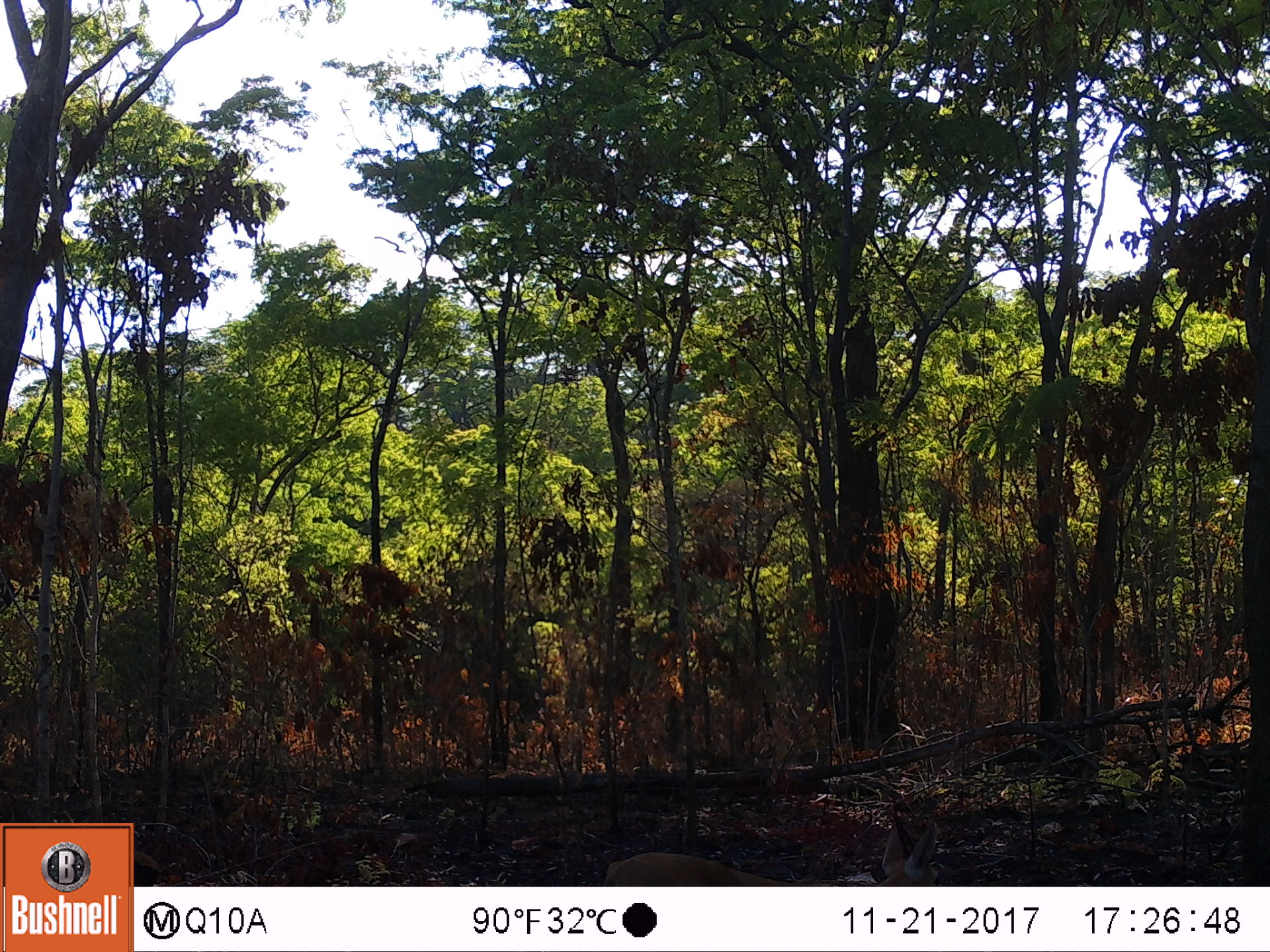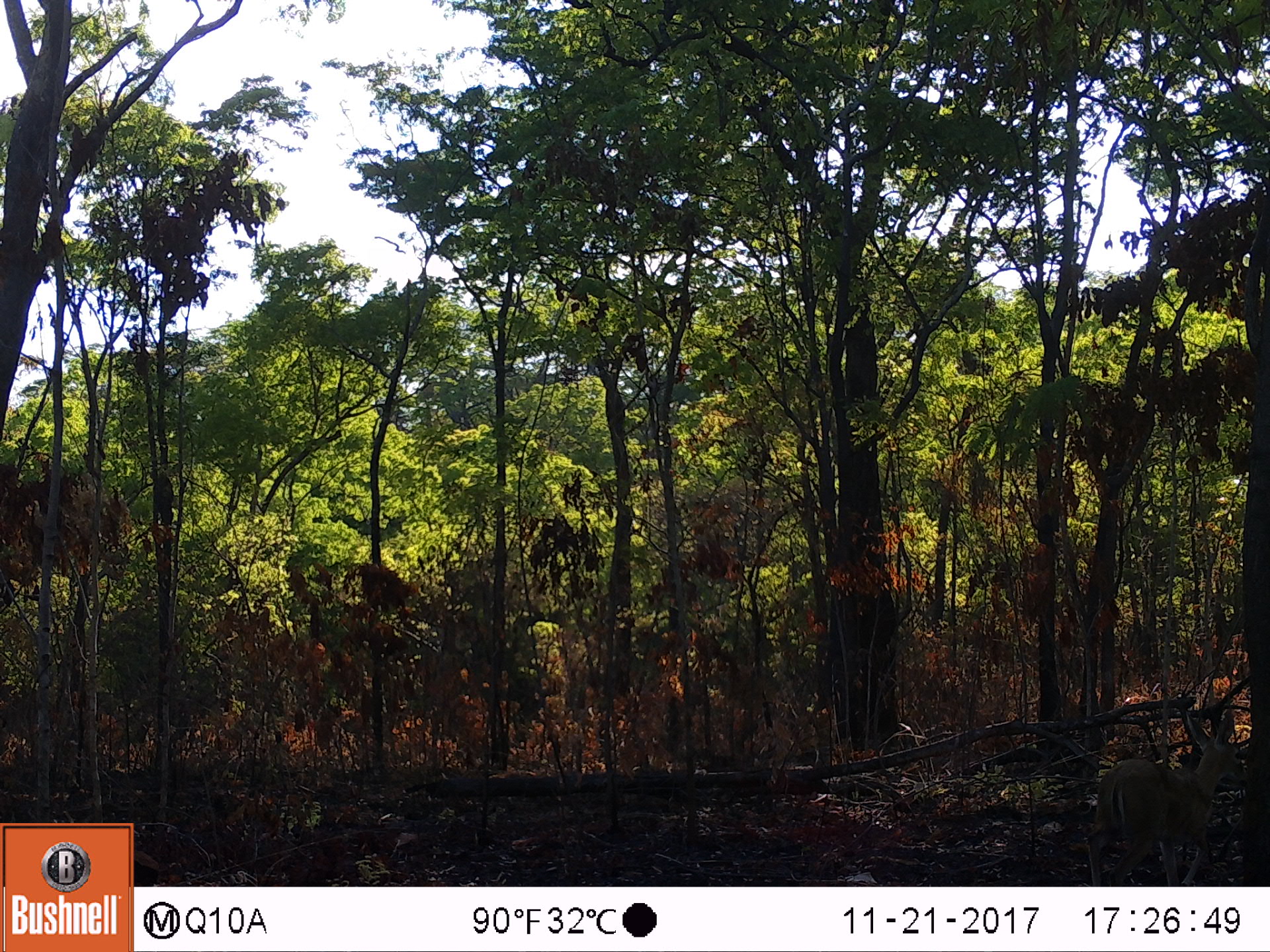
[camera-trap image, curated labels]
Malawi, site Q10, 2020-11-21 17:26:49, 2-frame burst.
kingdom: Animalia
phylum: Chordata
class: Mammalia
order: Artiodactyla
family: Bovidae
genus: Sylvicapra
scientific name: Sylvicapra grimmia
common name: common duiker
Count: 1.